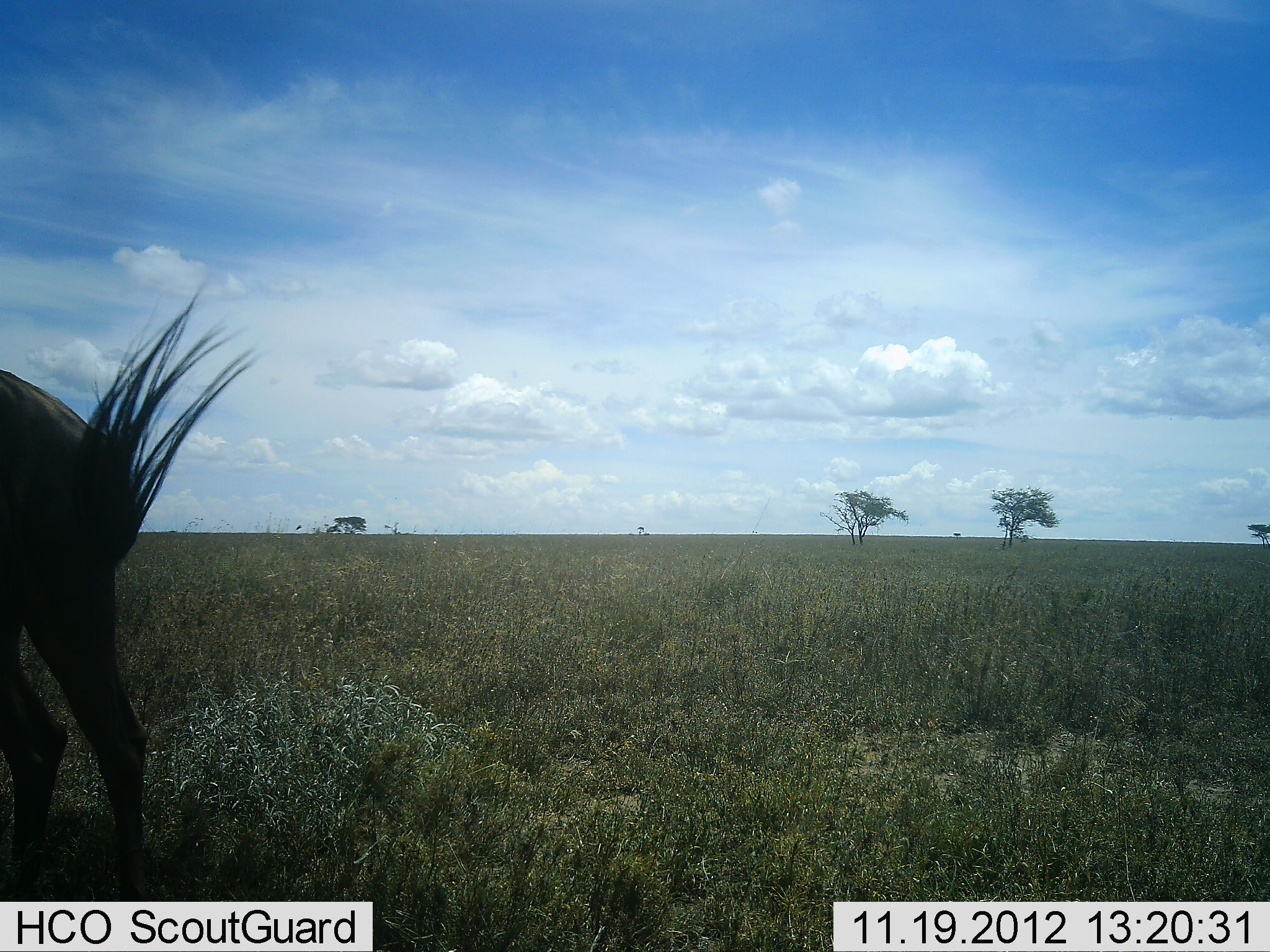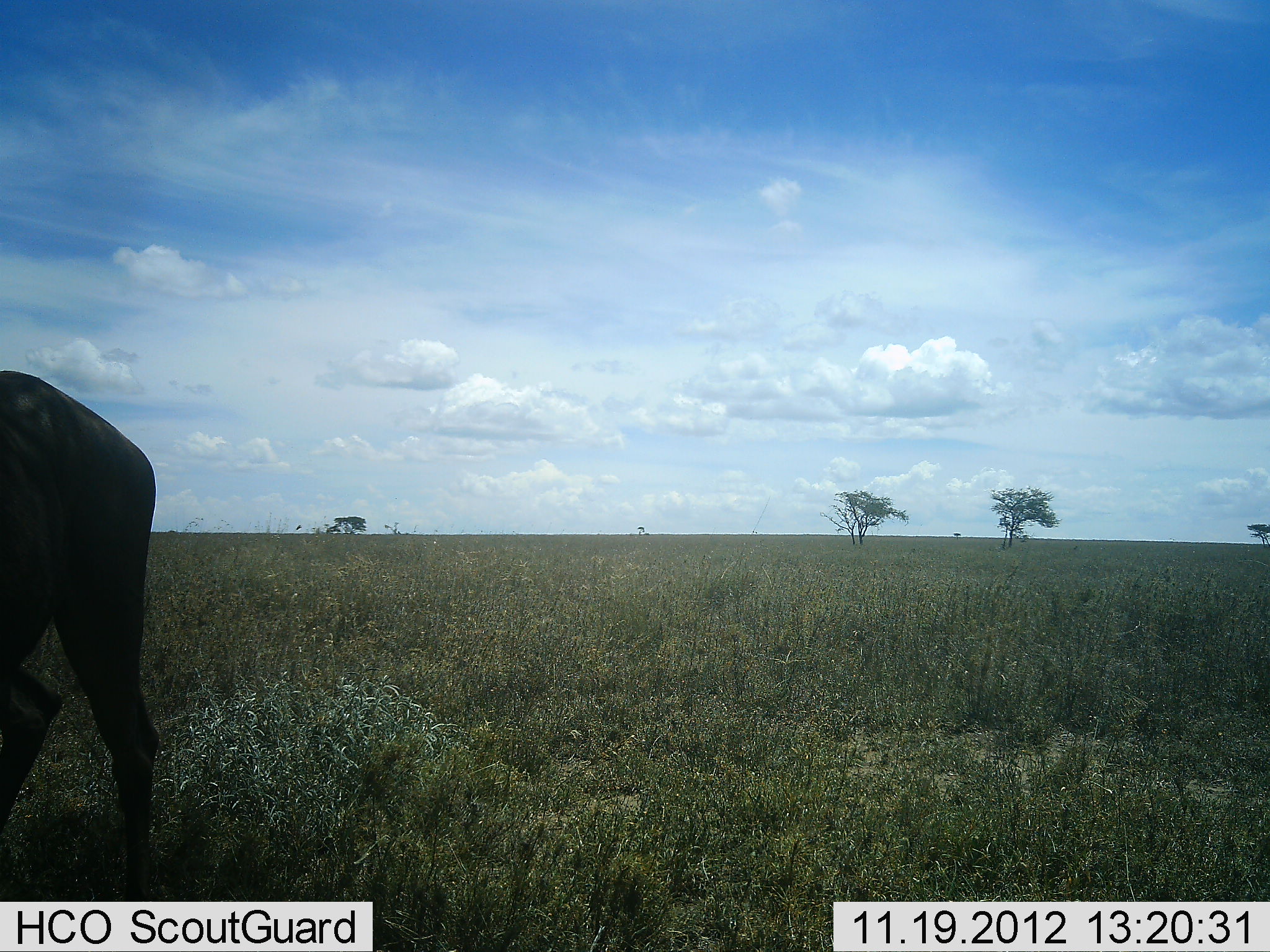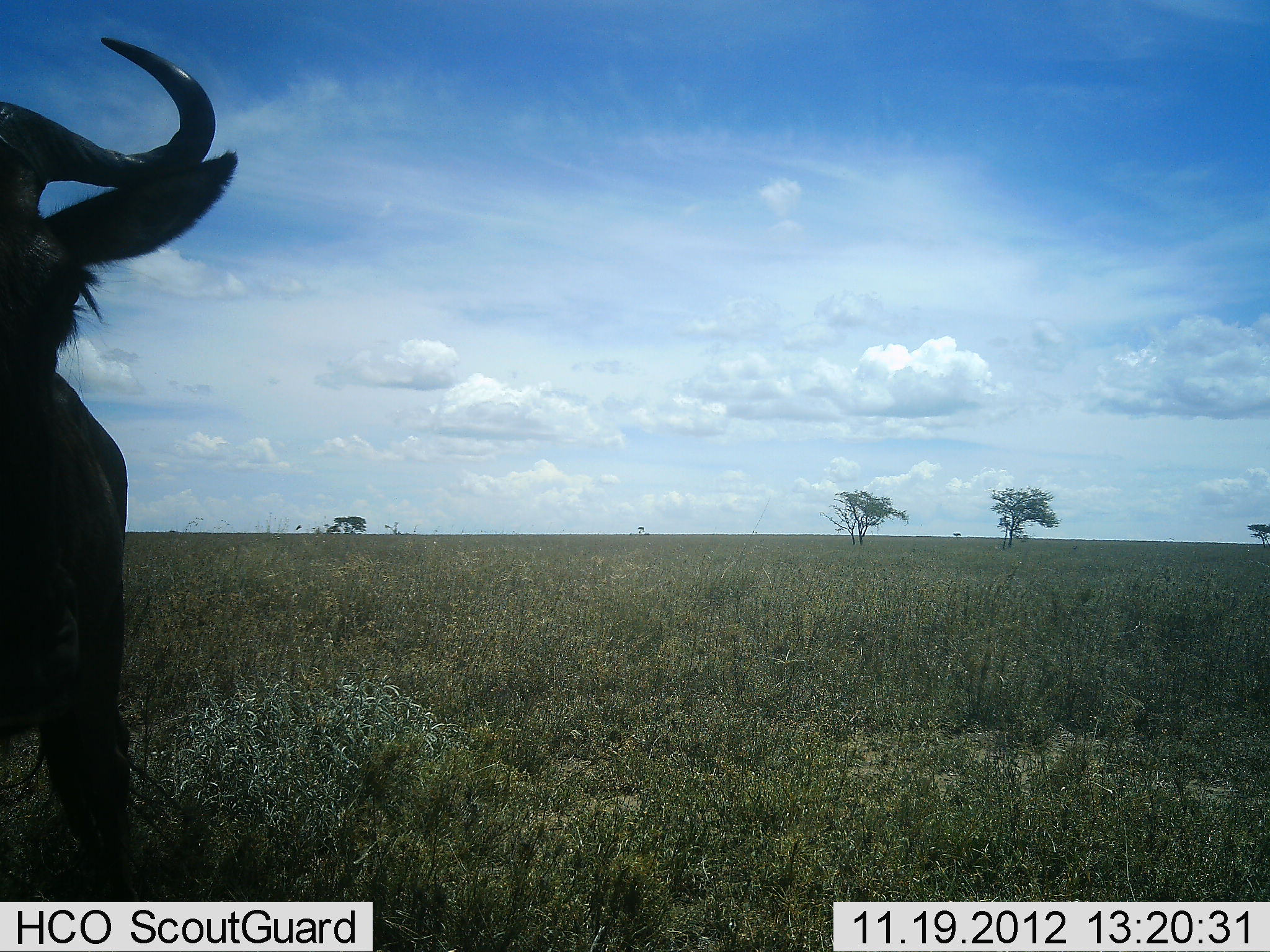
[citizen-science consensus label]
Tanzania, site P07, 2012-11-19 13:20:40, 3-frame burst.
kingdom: Animalia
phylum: Chordata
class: Mammalia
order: Artiodactyla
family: Bovidae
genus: Connochaetes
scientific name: Connochaetes taurinus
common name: blue wildebeest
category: wildebeest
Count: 1.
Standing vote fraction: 60%.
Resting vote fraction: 0%.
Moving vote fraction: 30%.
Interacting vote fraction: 0%.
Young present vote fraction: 0%.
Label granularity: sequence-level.